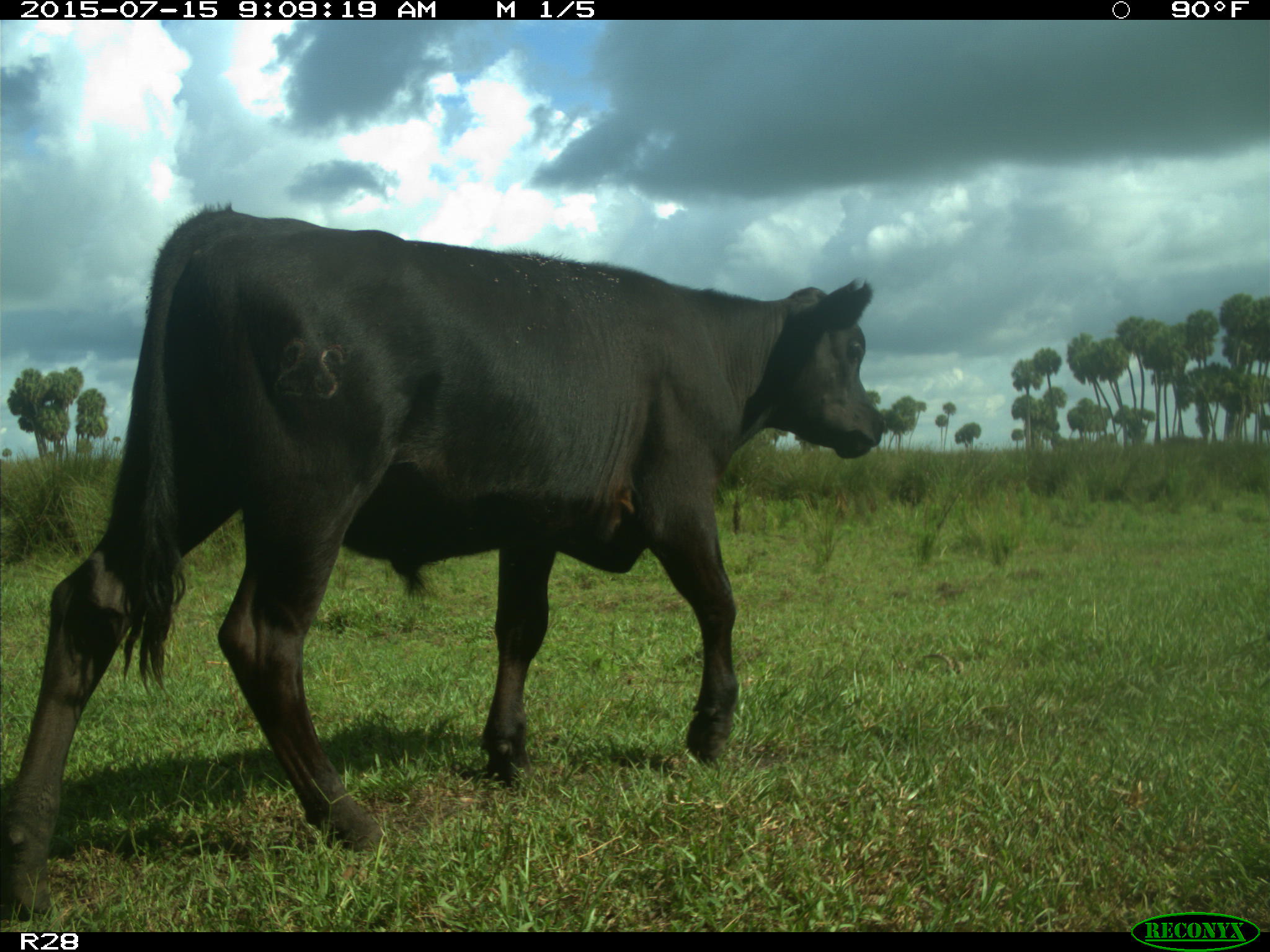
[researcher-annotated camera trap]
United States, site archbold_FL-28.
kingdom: Animalia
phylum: Chordata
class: Mammalia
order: Artiodactyla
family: Bovidae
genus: Bos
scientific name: Bos taurus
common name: domestic cow